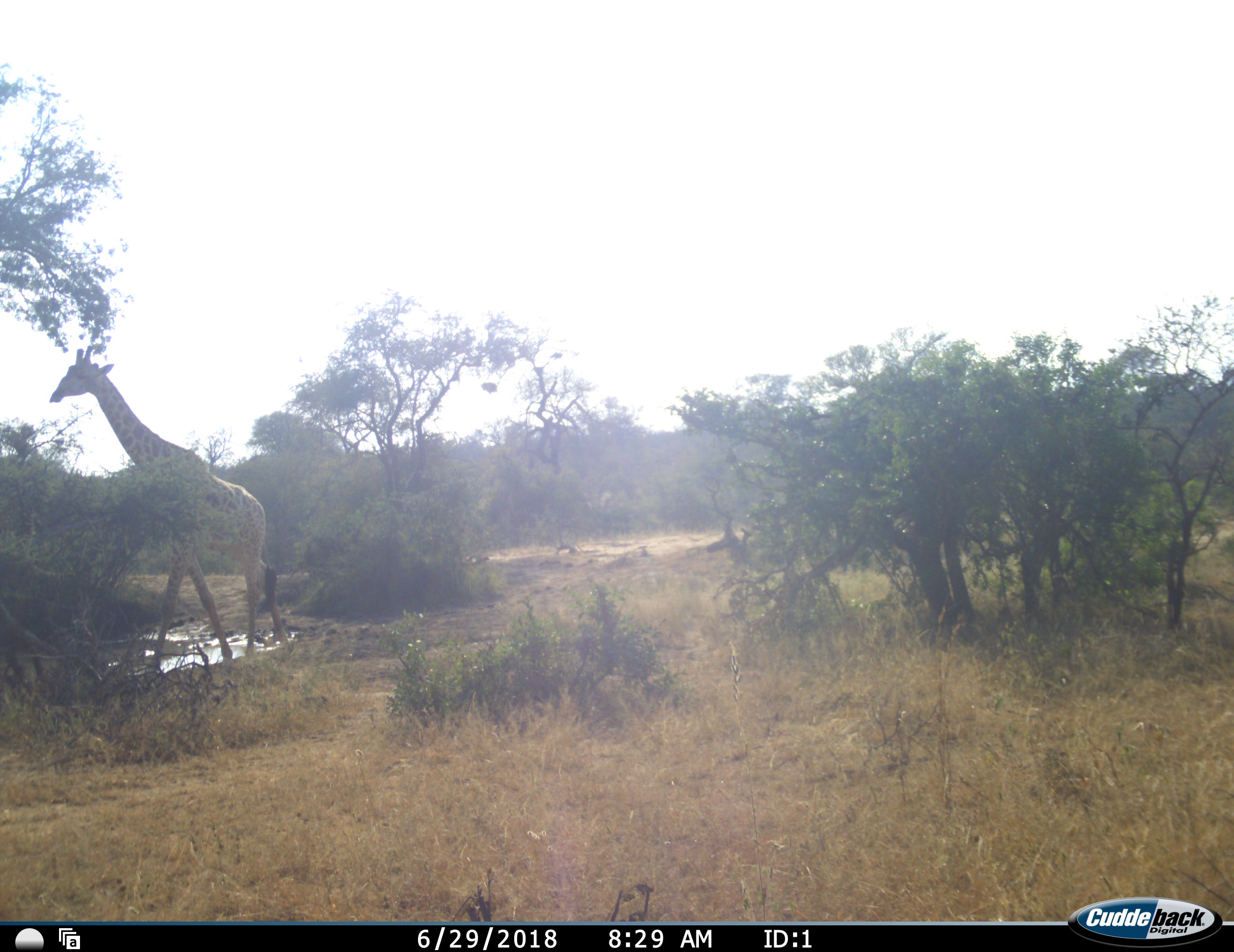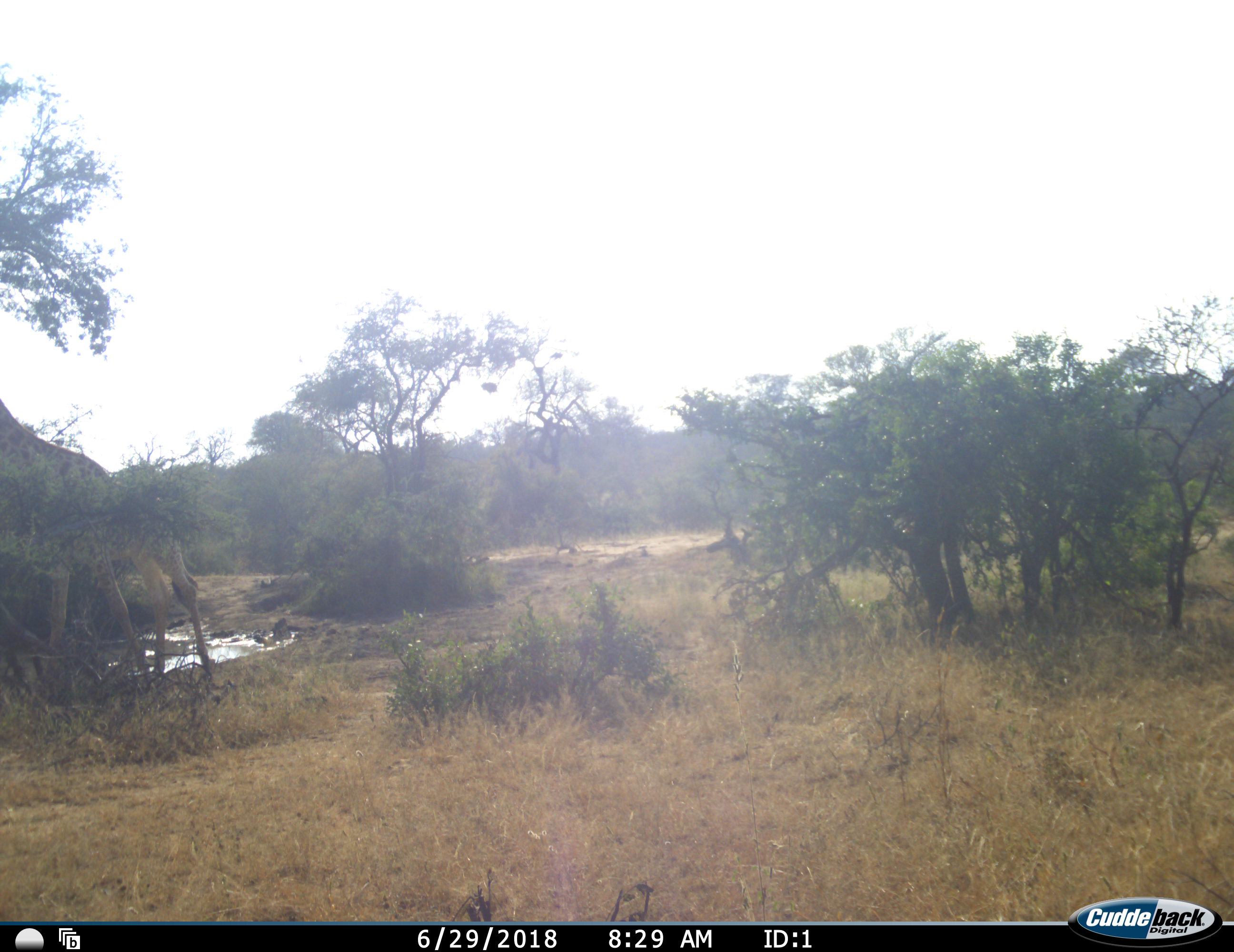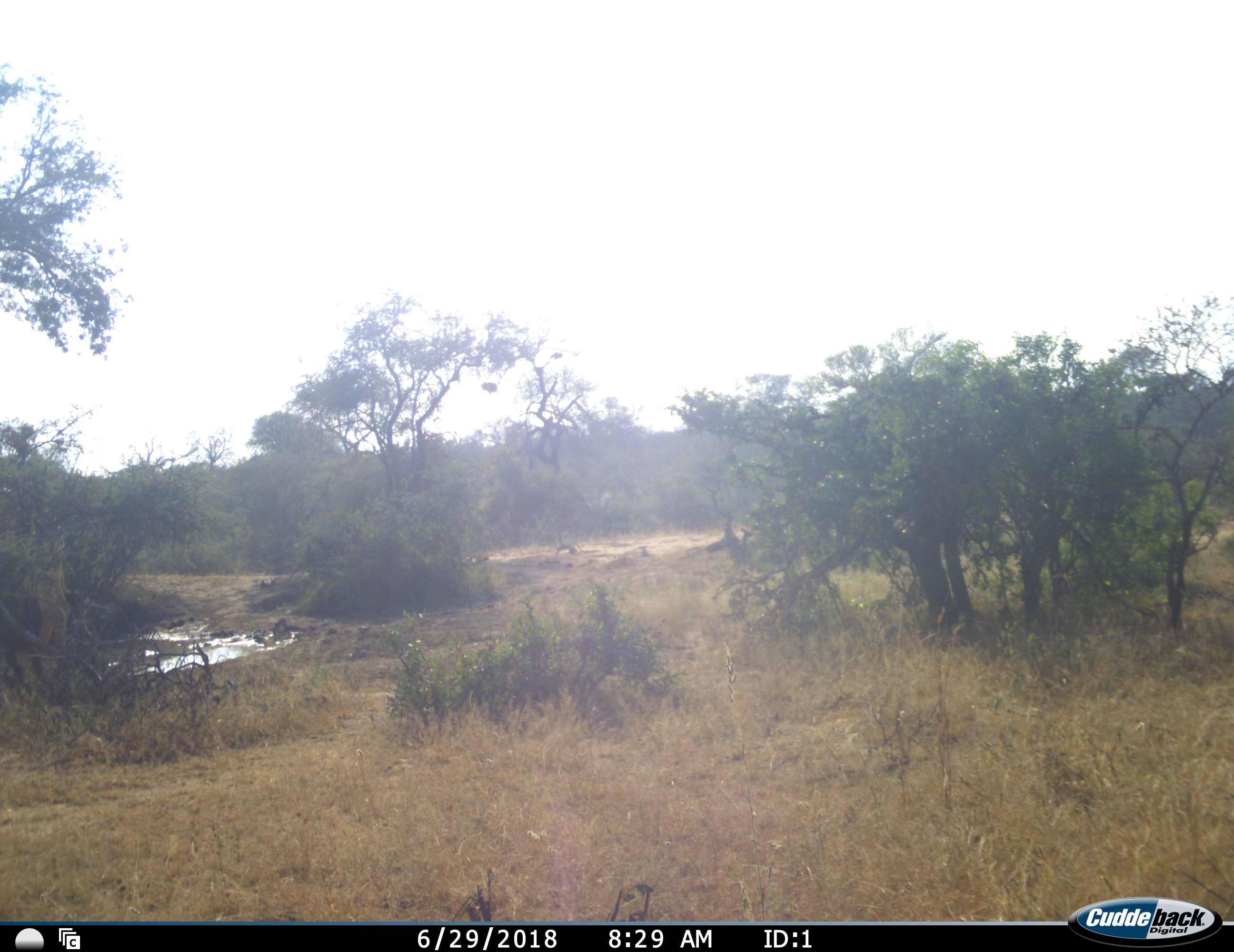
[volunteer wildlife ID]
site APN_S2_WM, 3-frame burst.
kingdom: Animalia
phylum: Chordata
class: Mammalia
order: Artiodactyla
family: Giraffidae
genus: Giraffa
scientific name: Giraffa camelopardalis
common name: giraffe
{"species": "giraffe (Giraffa camelopardalis)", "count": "1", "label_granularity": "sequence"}